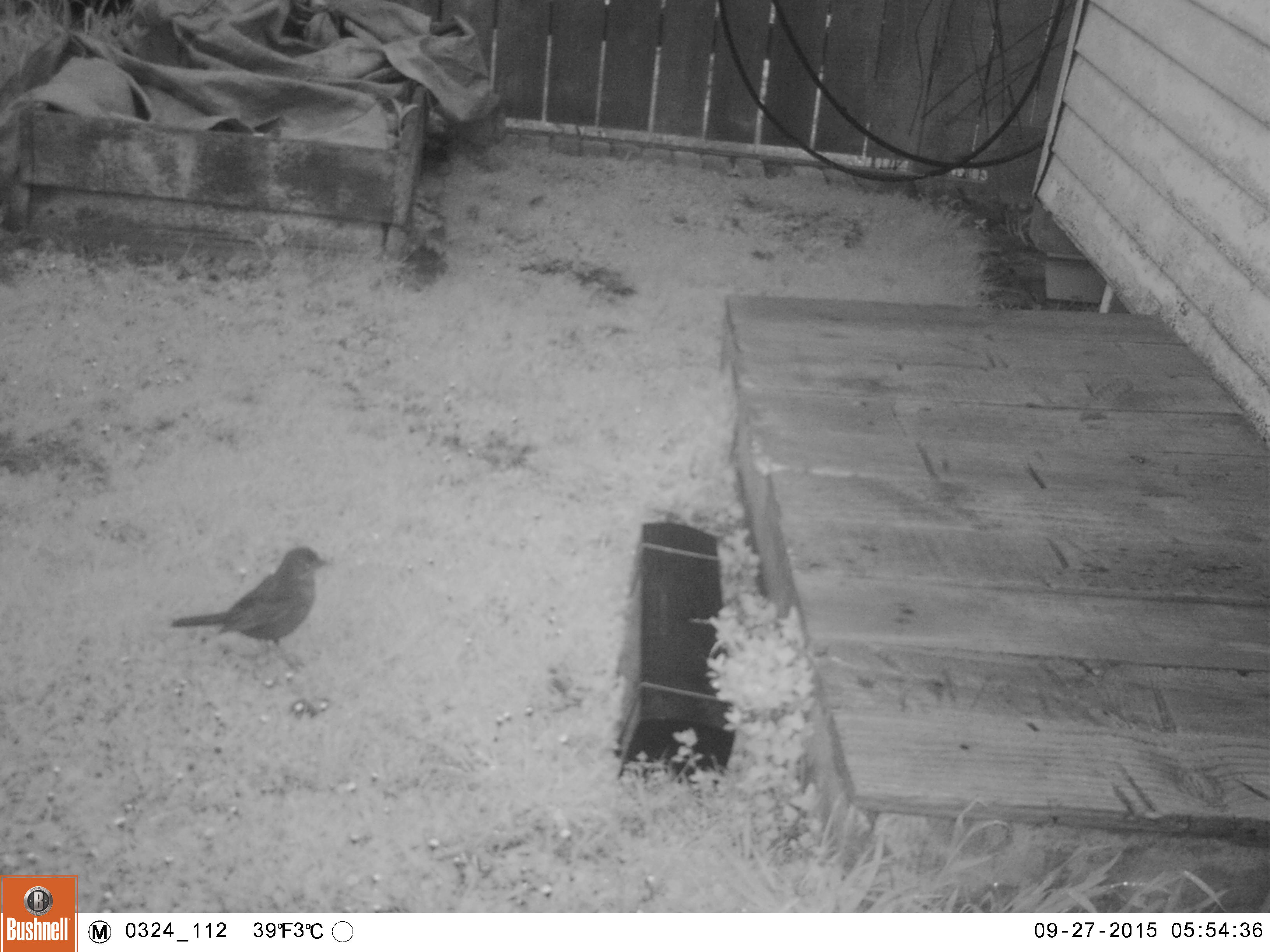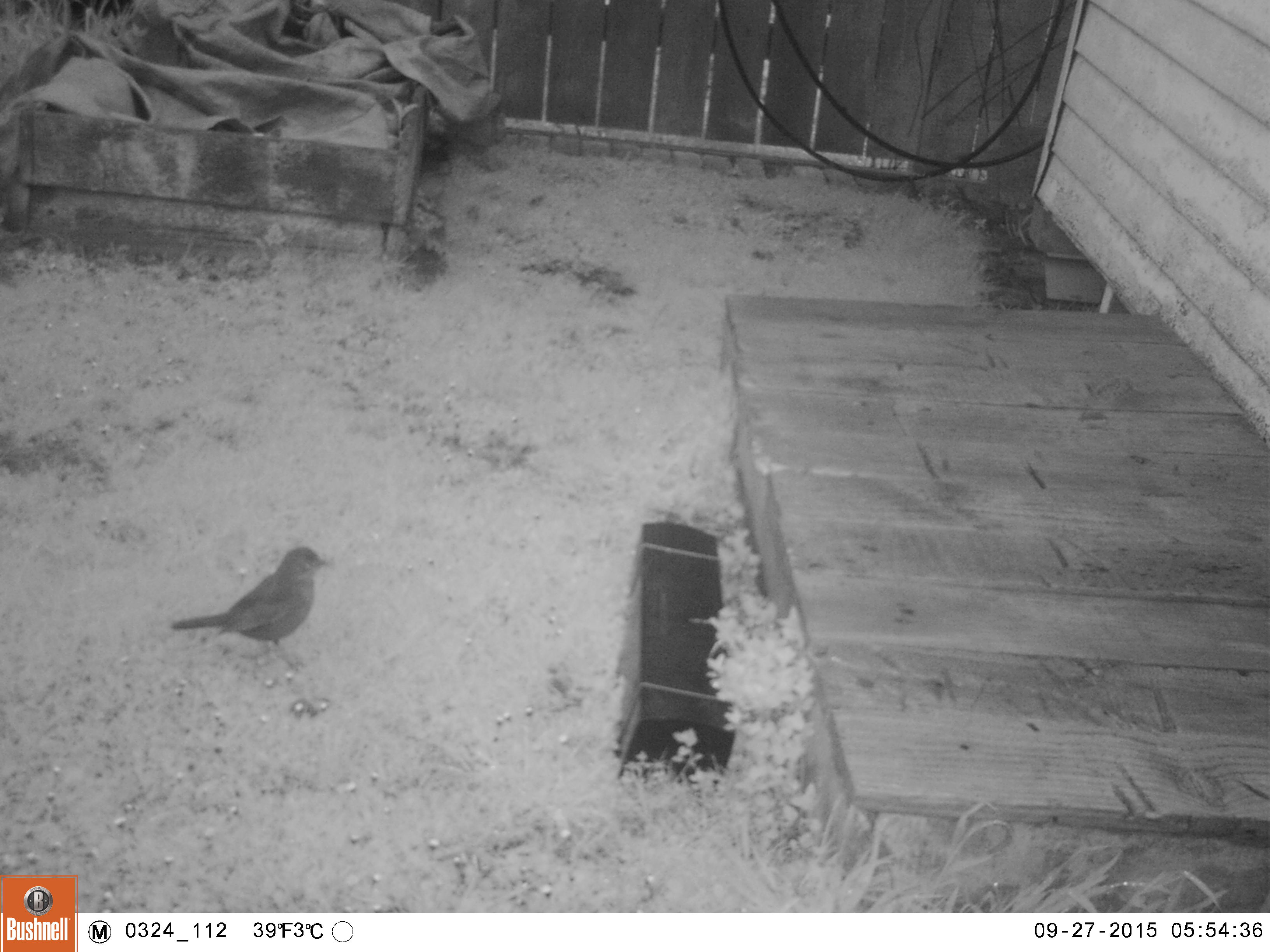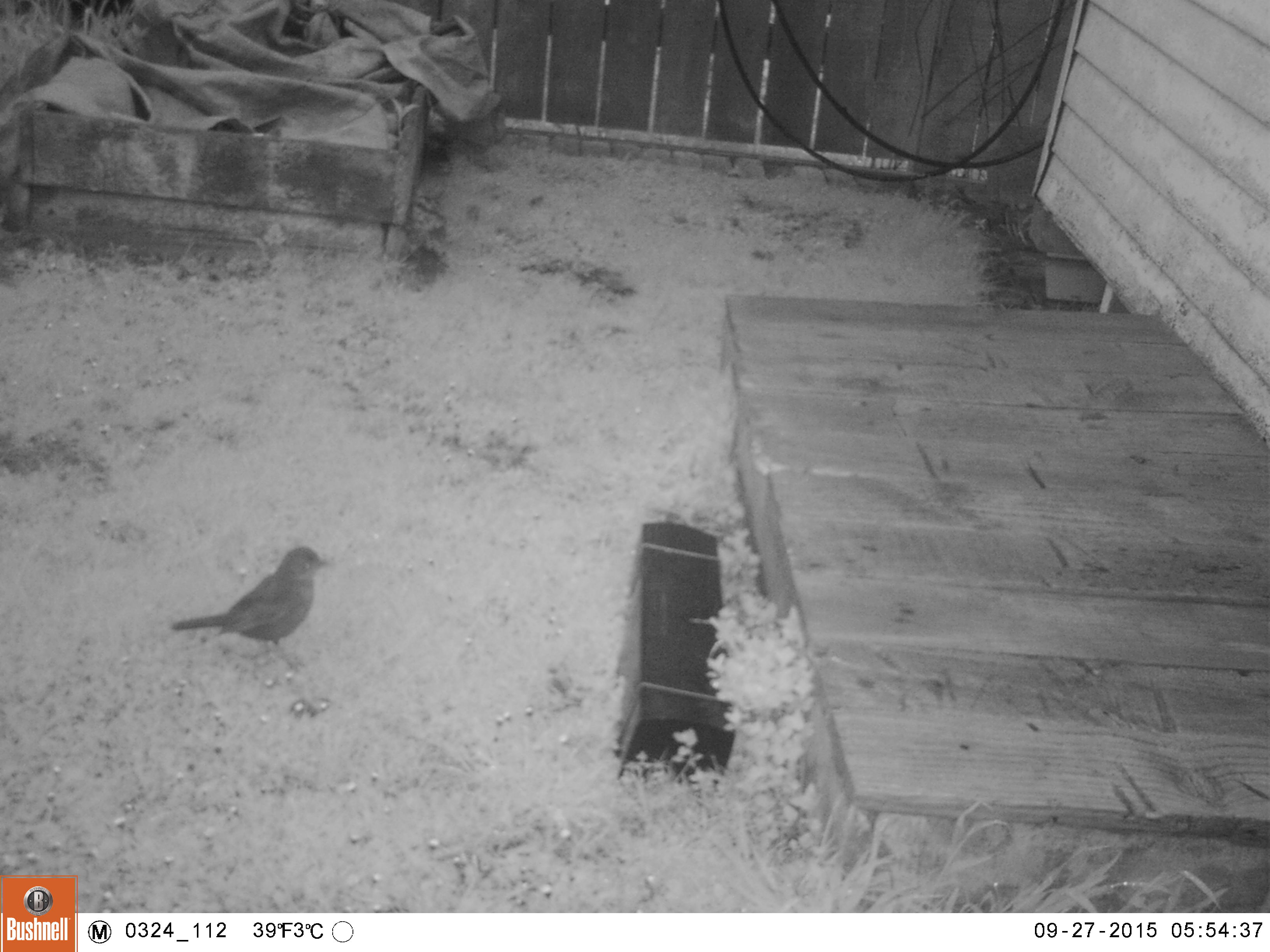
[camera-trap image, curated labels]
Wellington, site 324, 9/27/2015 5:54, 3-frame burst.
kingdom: Animalia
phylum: Chordata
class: Aves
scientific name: Aves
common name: bird